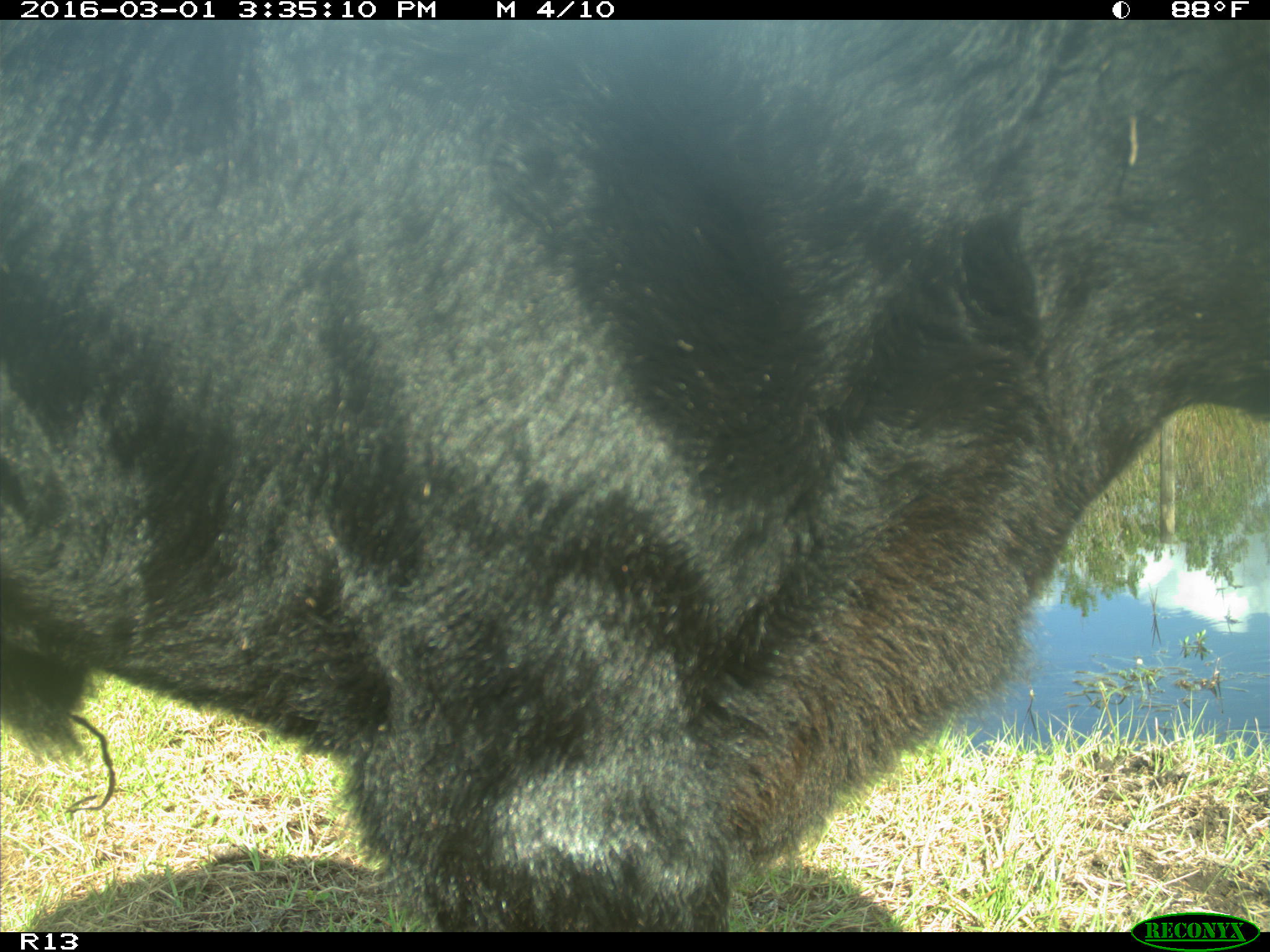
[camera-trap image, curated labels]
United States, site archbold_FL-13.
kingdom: Animalia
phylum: Chordata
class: Mammalia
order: Artiodactyla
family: Bovidae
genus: Bos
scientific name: Bos taurus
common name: domestic cow